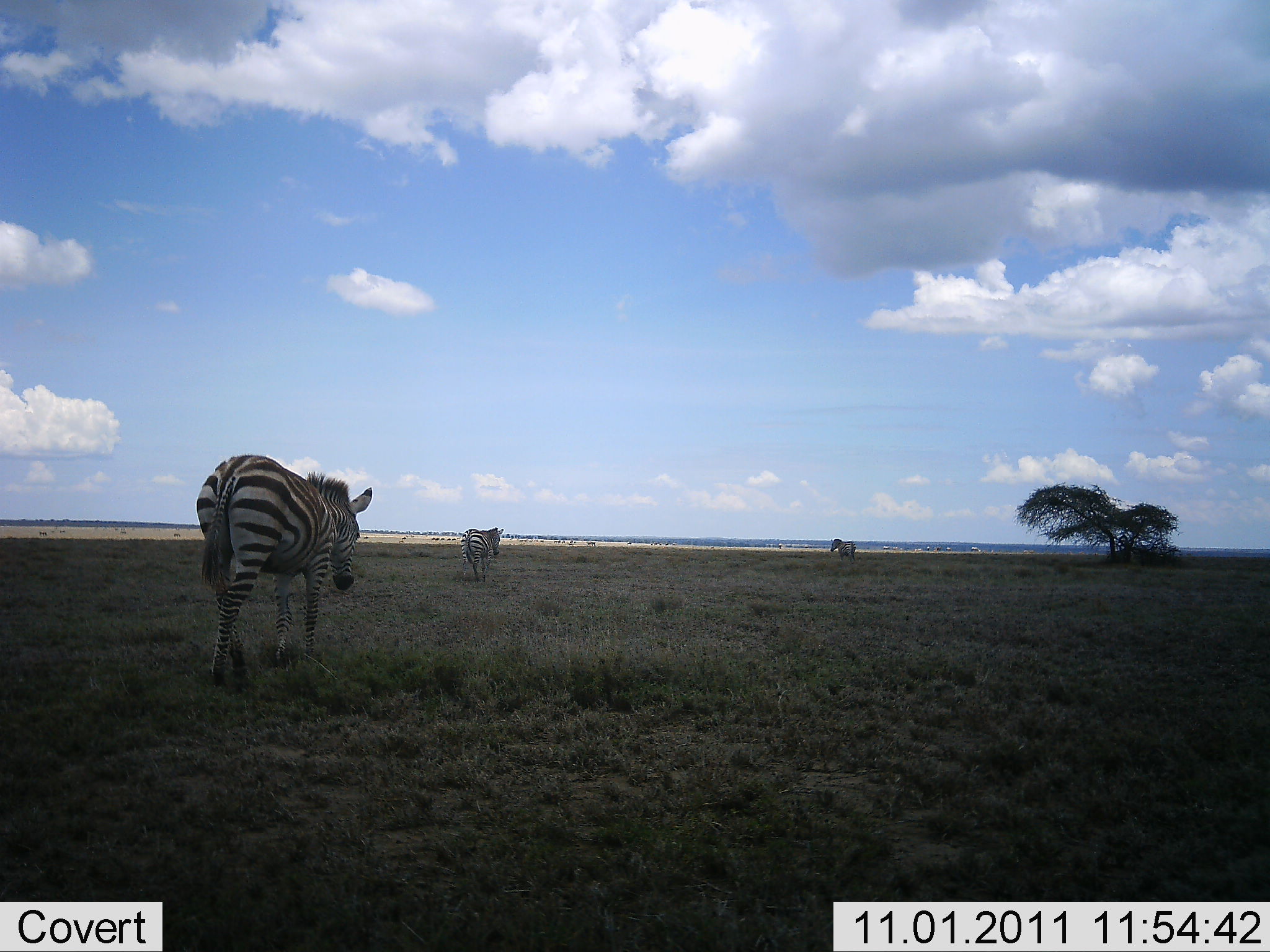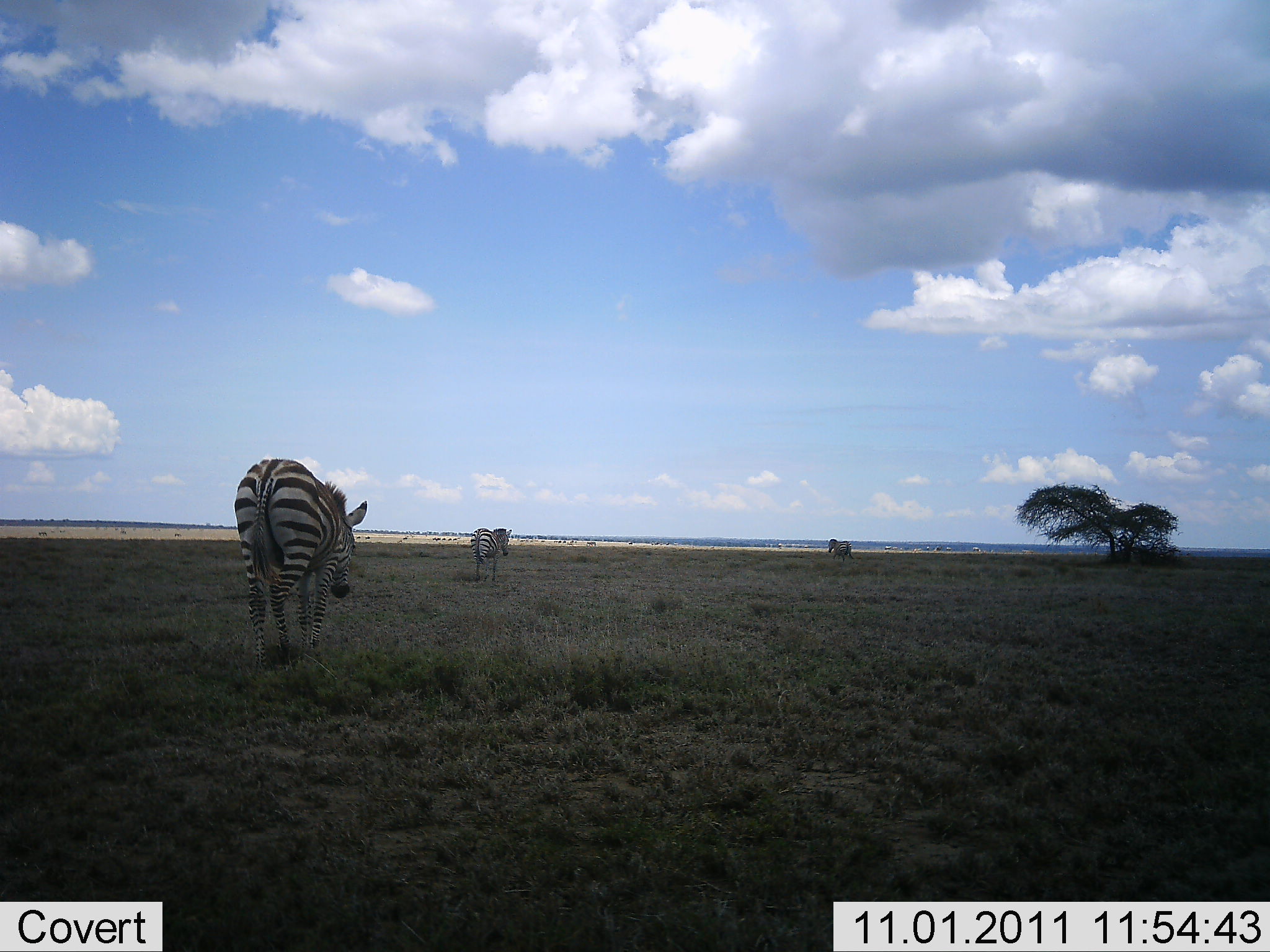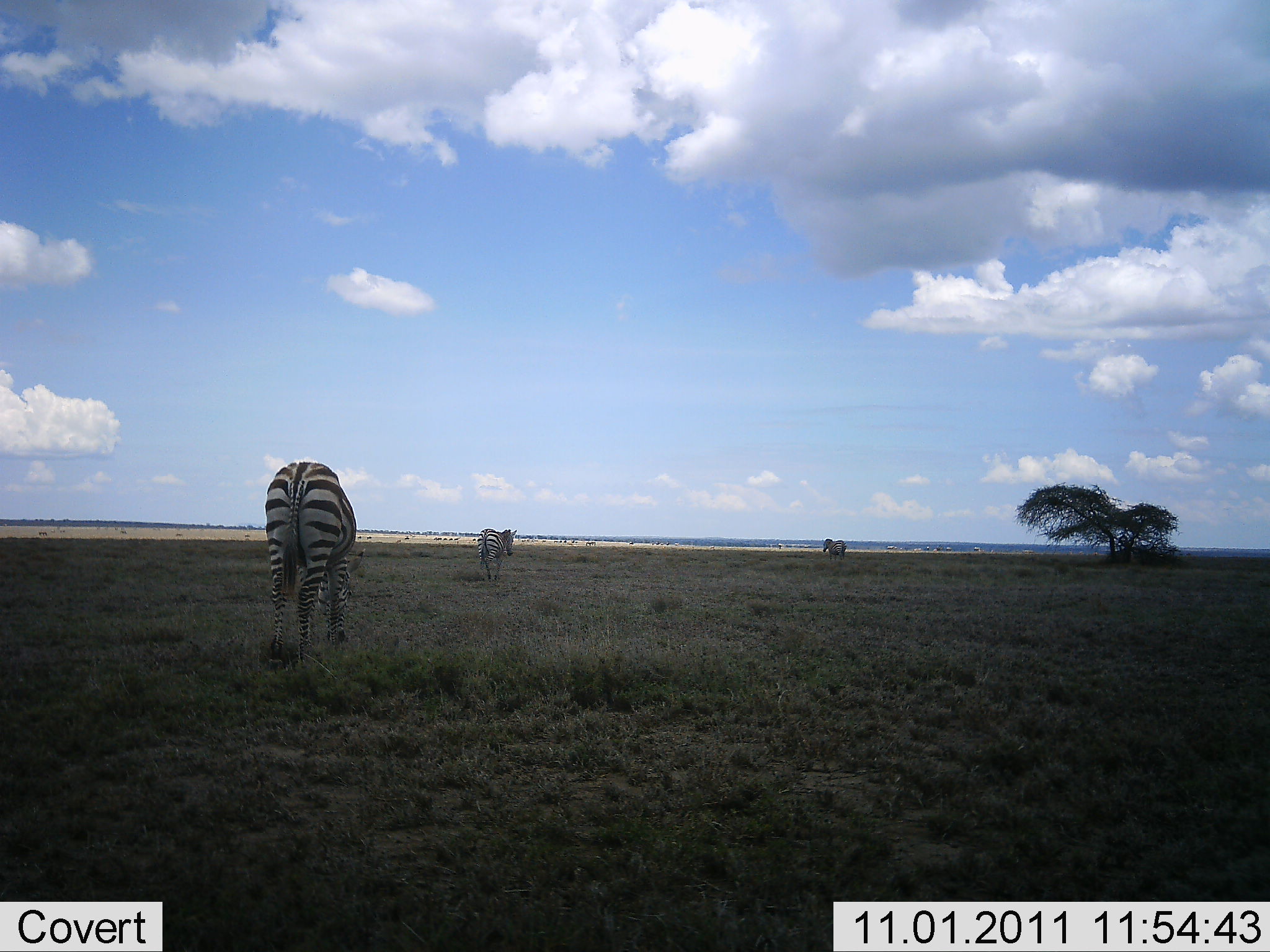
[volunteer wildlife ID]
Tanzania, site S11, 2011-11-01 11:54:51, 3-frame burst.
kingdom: Animalia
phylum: Chordata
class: Mammalia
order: Perissodactyla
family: Equidae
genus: Equus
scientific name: Equus quagga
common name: plains zebra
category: zebra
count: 3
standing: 13%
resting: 0%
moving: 87%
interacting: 0%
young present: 0%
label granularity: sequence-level